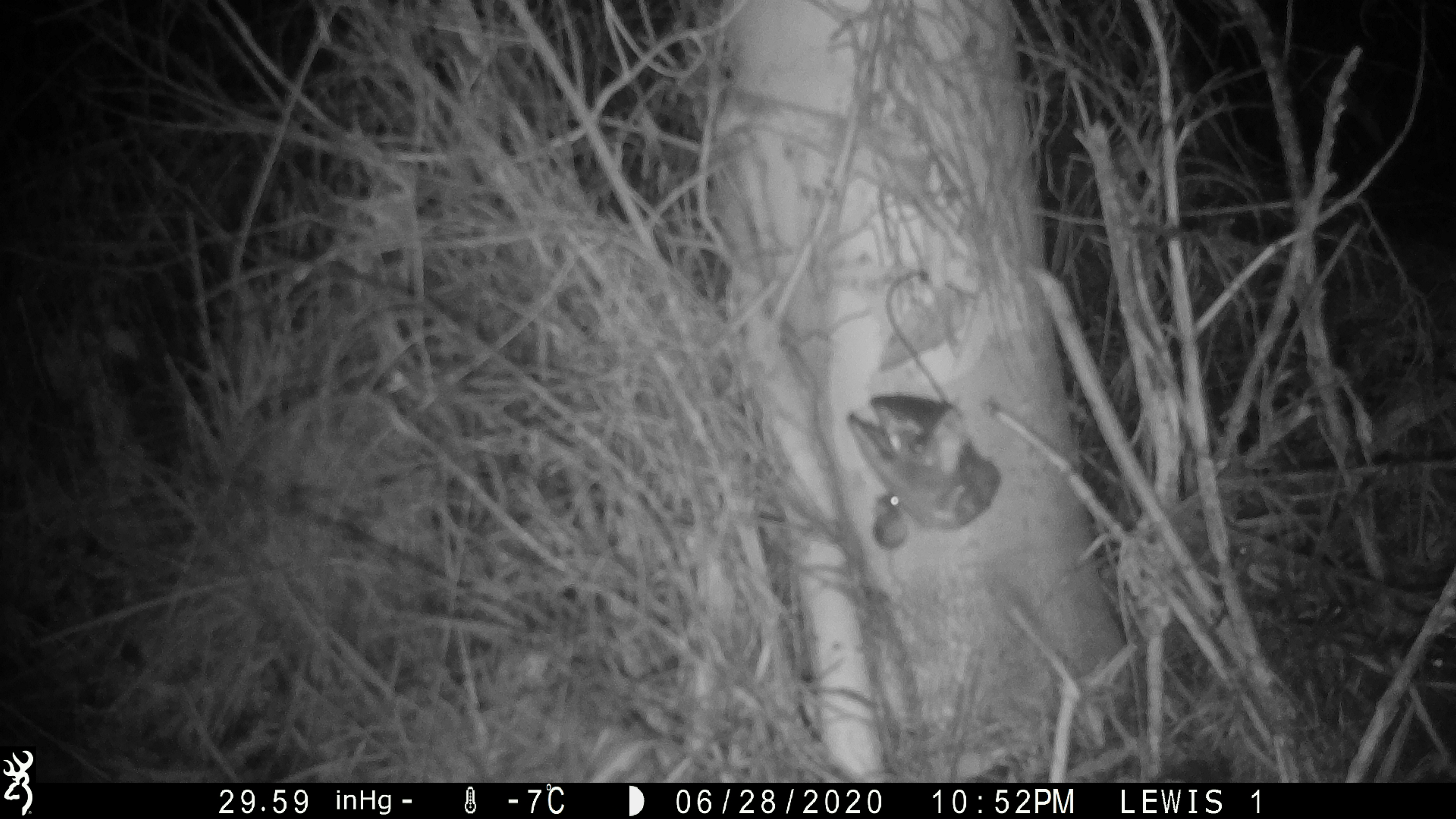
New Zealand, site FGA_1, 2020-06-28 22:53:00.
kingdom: Animalia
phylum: Chordata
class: Mammalia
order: Rodentia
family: Muridae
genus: Mus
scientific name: Mus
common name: mouse